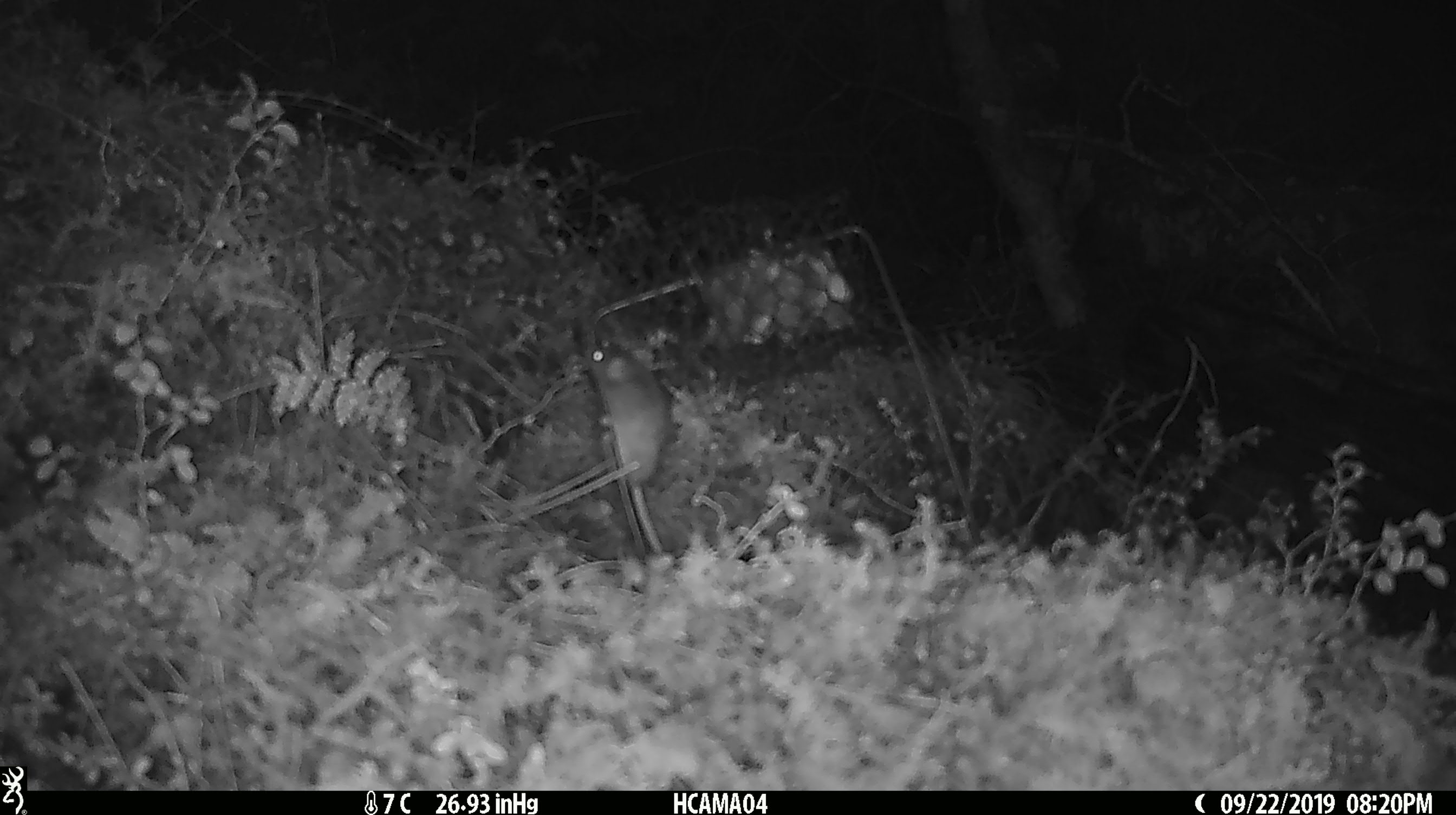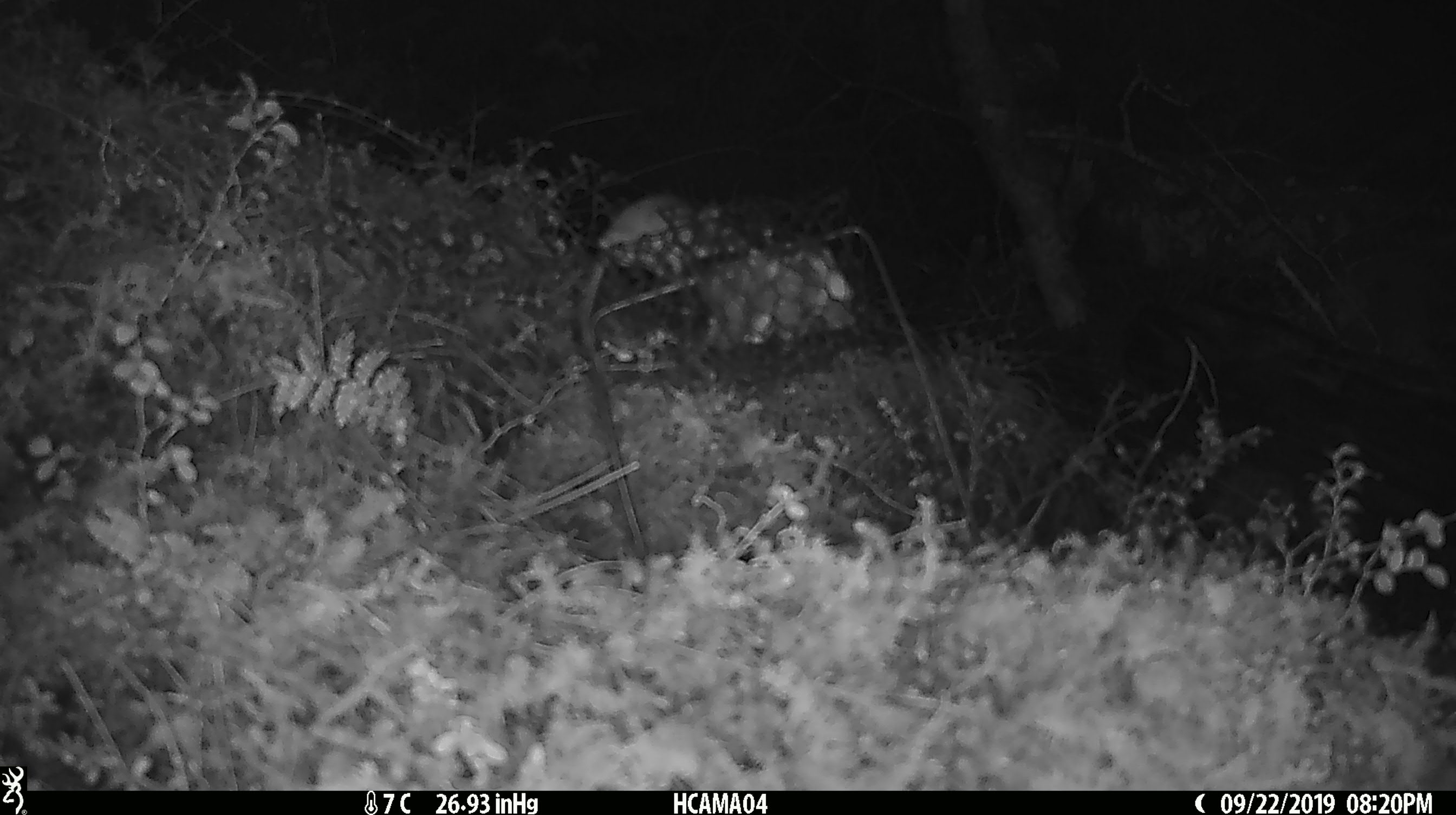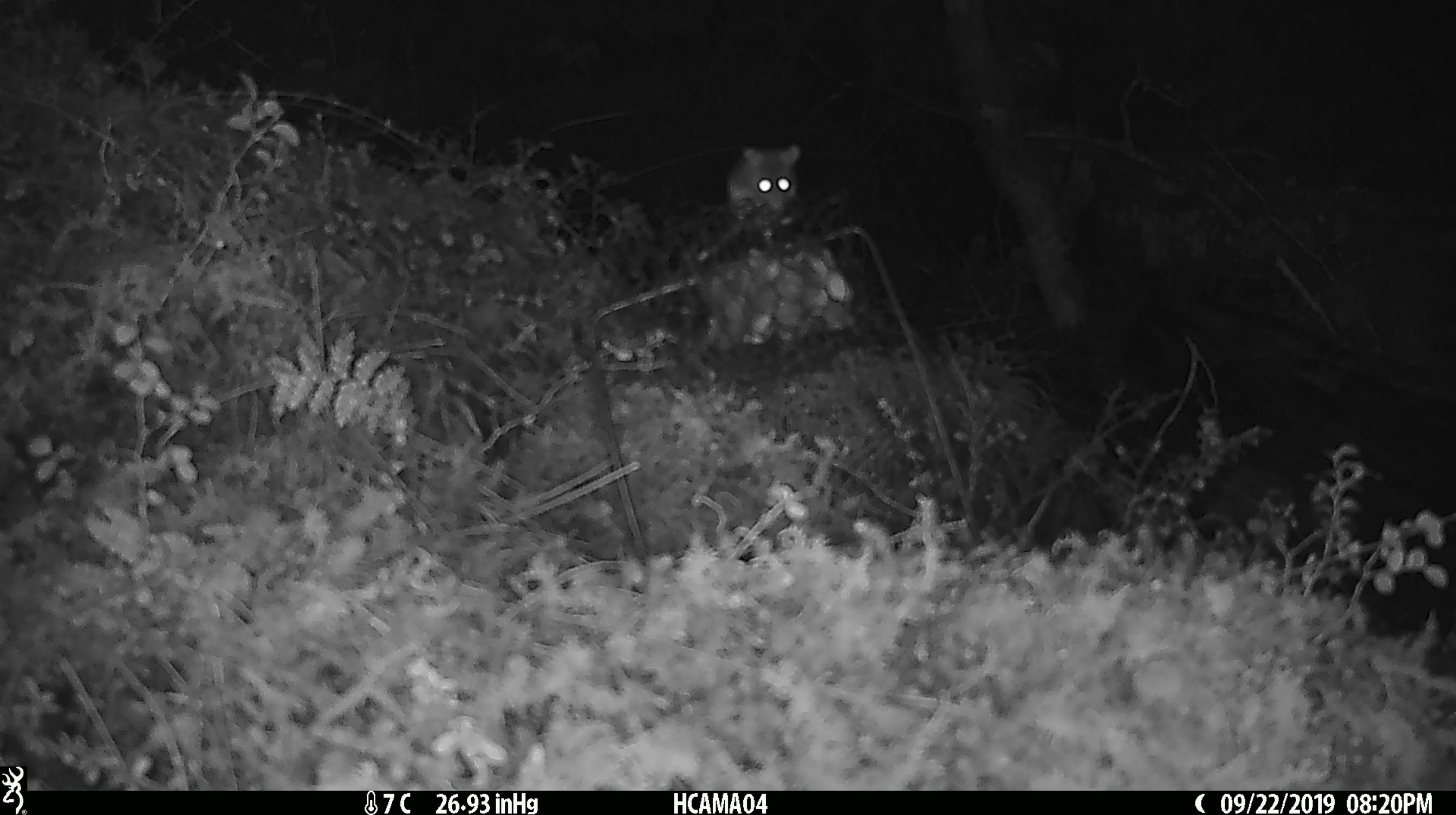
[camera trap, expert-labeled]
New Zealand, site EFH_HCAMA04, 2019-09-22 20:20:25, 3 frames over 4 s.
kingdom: Animalia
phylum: Chordata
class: Mammalia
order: Rodentia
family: Muridae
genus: Mus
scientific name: Mus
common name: mouse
Mouse (Mus).